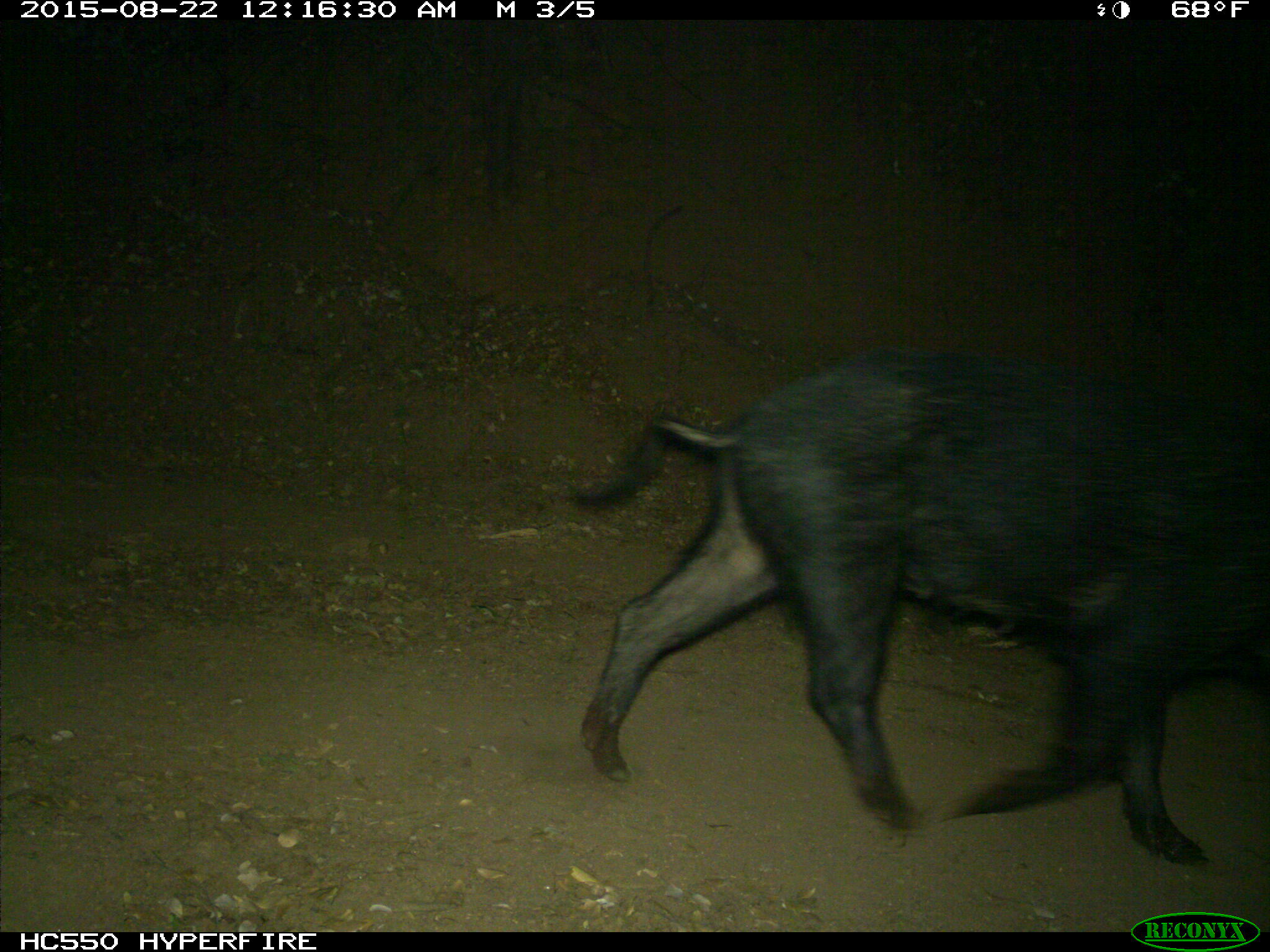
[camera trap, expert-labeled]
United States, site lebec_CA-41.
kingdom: Animalia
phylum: Chordata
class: Mammalia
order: Artiodactyla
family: Suidae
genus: Sus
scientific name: Sus scrofa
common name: wild boar